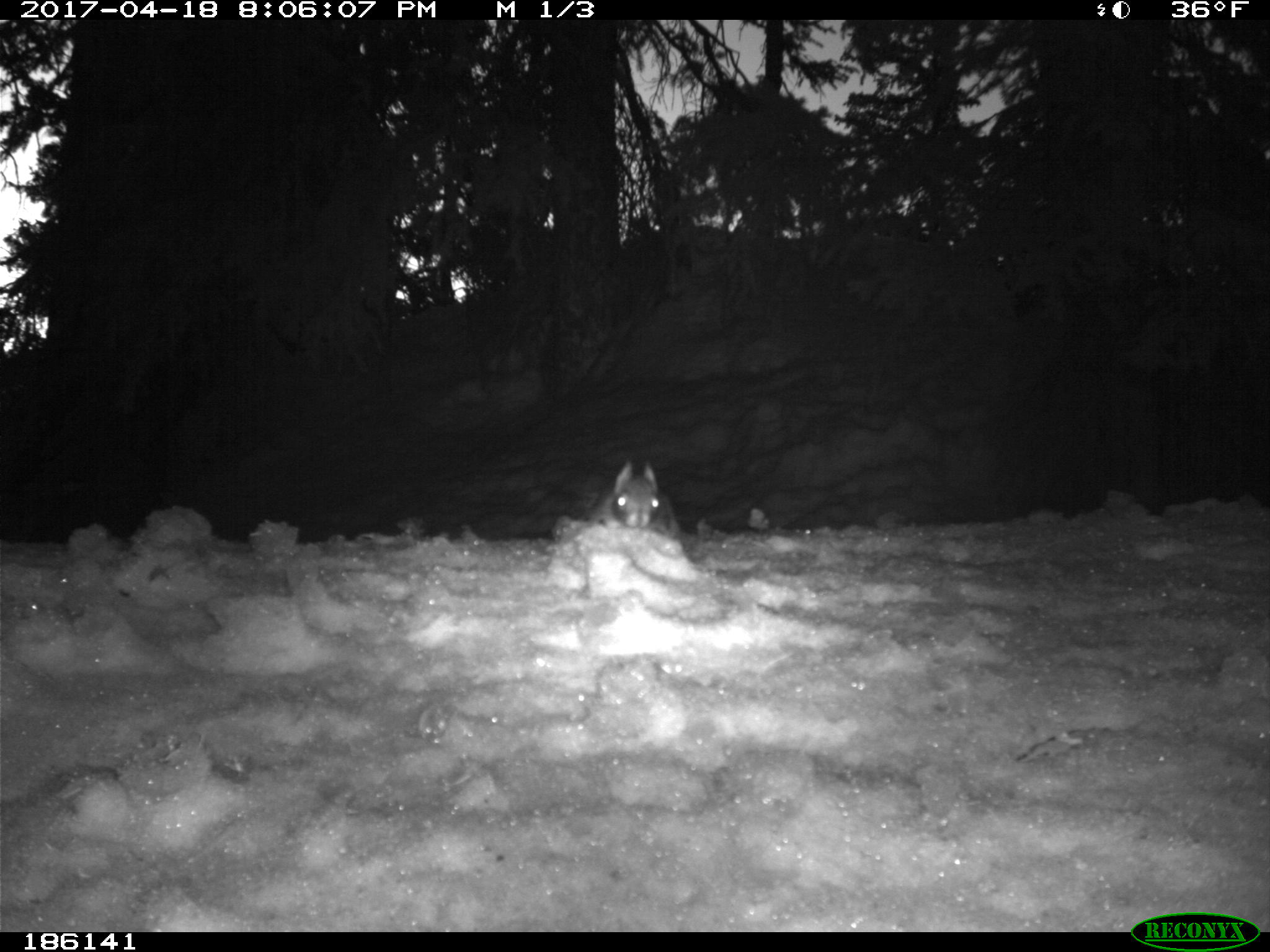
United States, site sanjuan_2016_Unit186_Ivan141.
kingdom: Animalia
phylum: Chordata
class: Mammalia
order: Rodentia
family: Sciuridae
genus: Tamiasciurus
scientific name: Tamiasciurus hudsonicus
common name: american red squirrel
Tamiasciurus hudsonicus (american red squirrel).